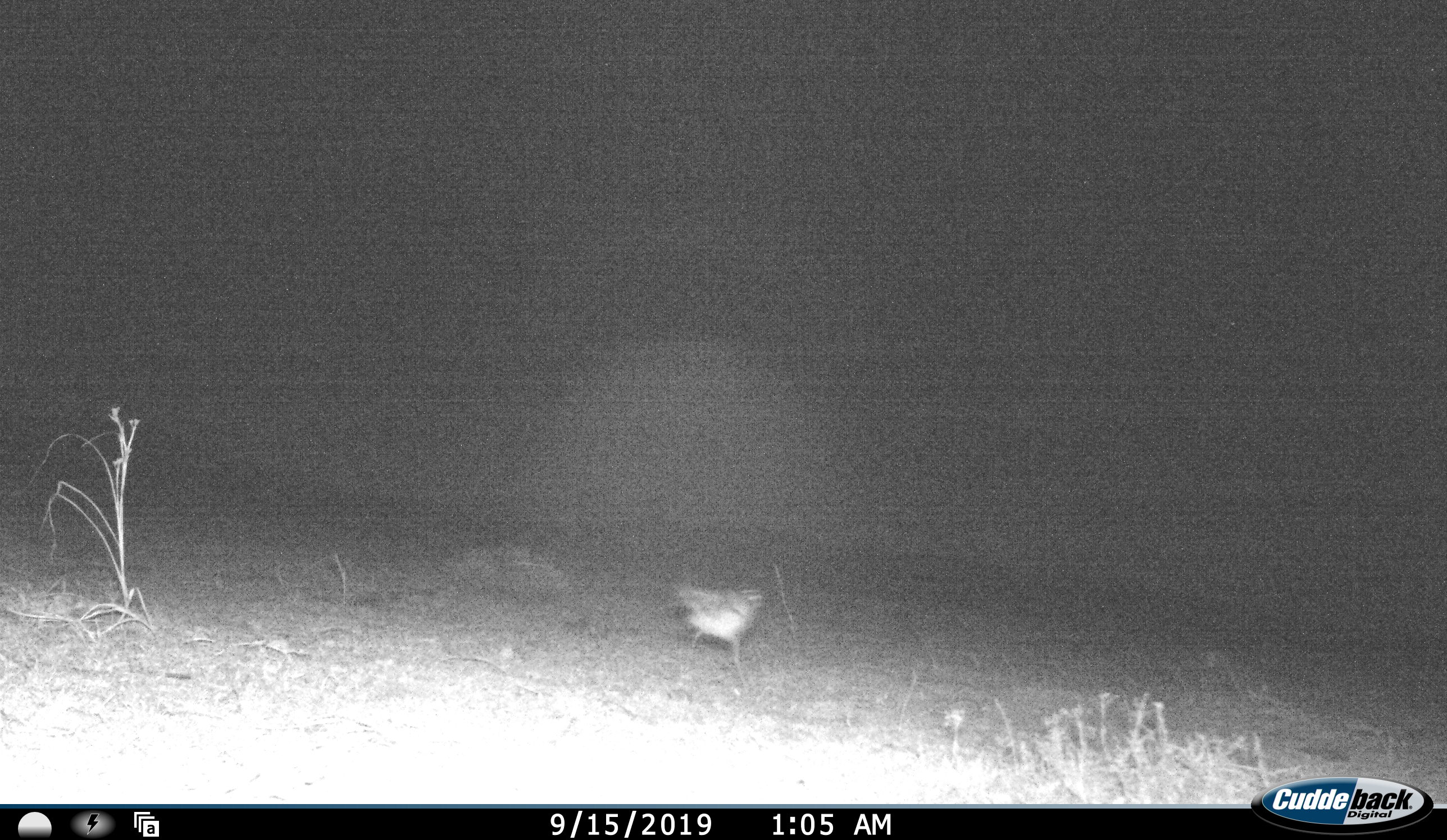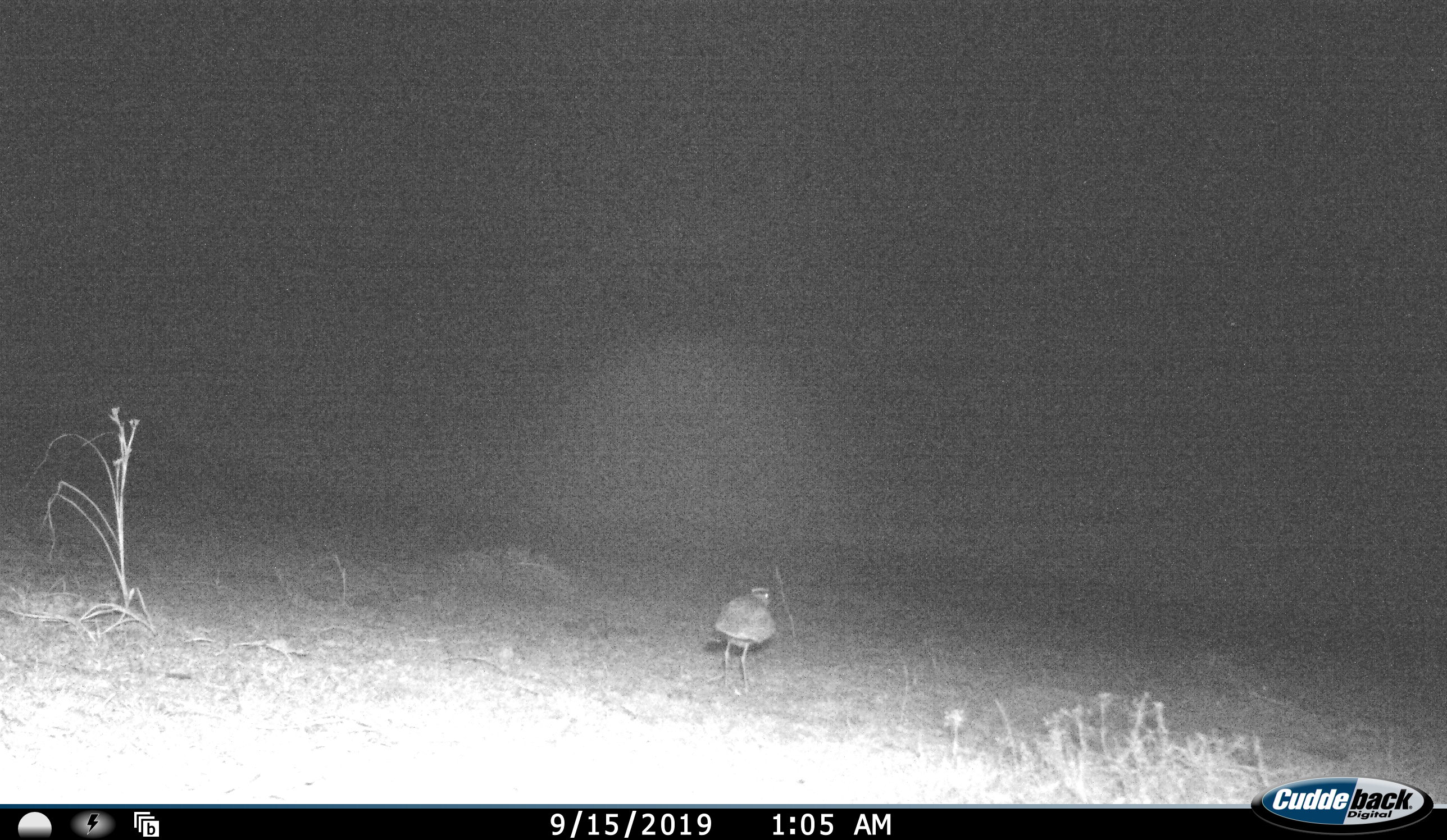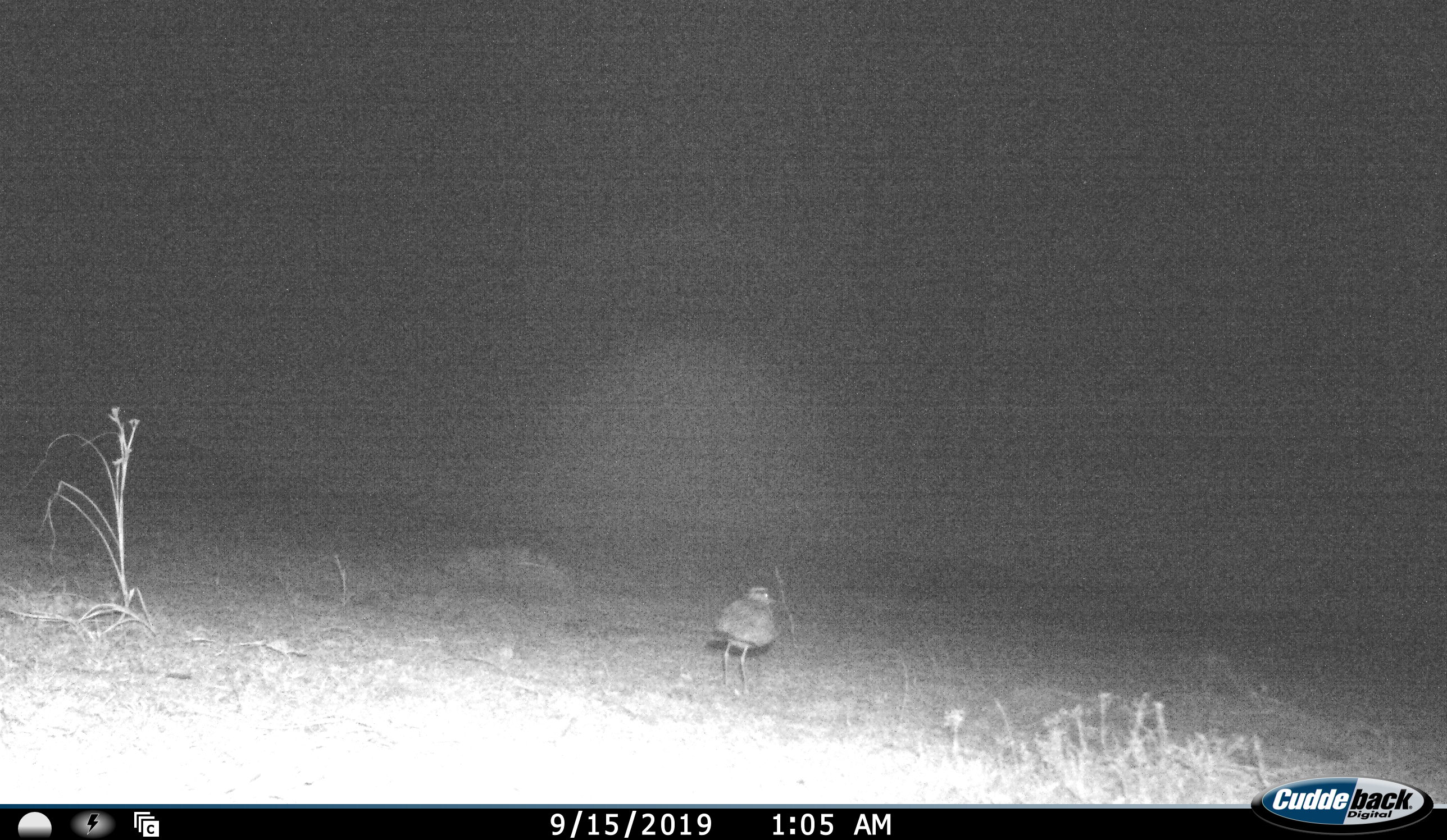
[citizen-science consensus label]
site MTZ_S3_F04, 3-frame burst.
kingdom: Animalia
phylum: Chordata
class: Aves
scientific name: Aves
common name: bird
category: birdother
Birdother (bird) (Aves), count 1. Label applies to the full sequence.